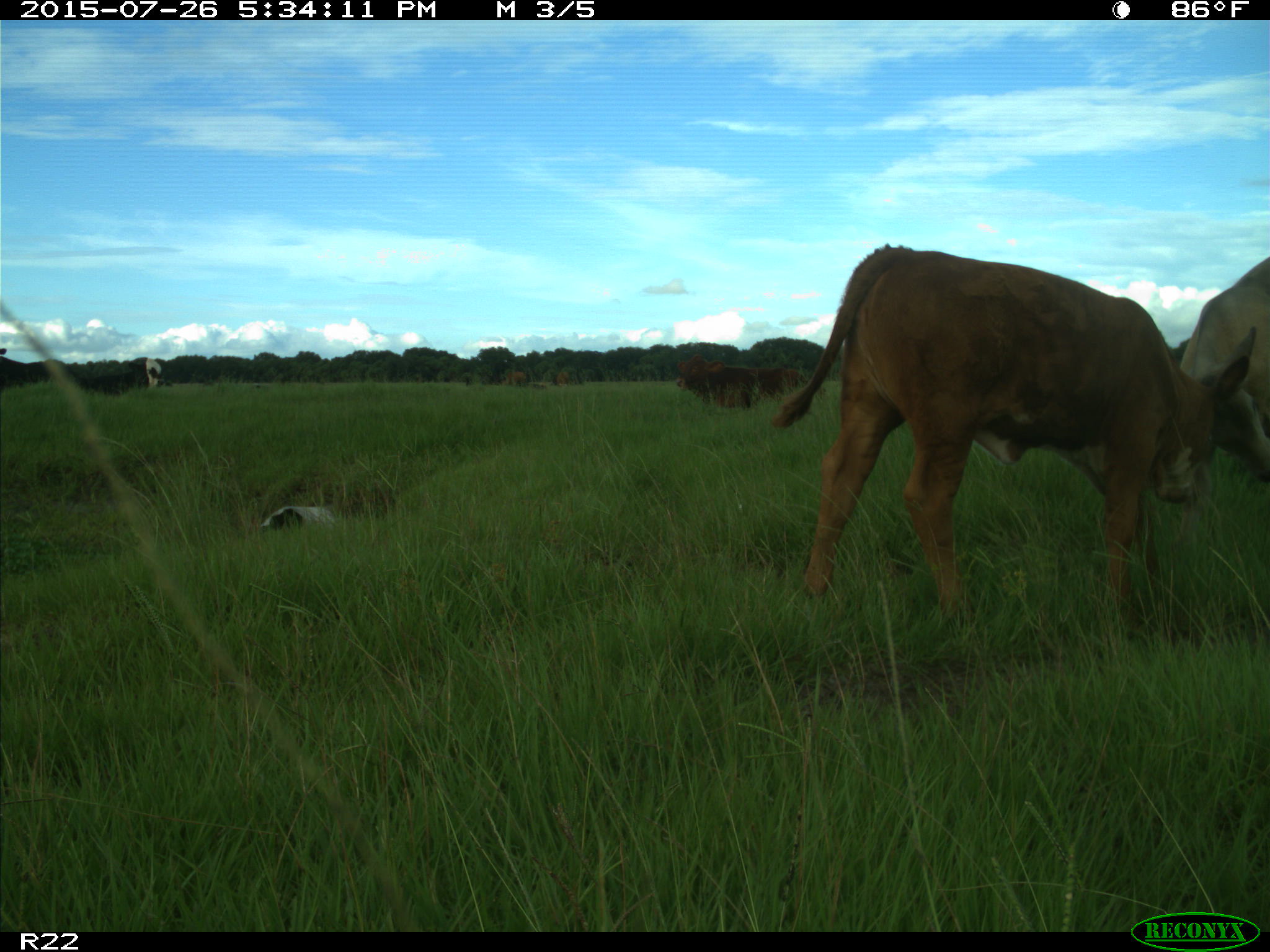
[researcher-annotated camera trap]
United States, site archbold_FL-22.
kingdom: Animalia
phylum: Chordata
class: Mammalia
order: Artiodactyla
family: Bovidae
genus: Bos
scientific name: Bos taurus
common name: domestic cow